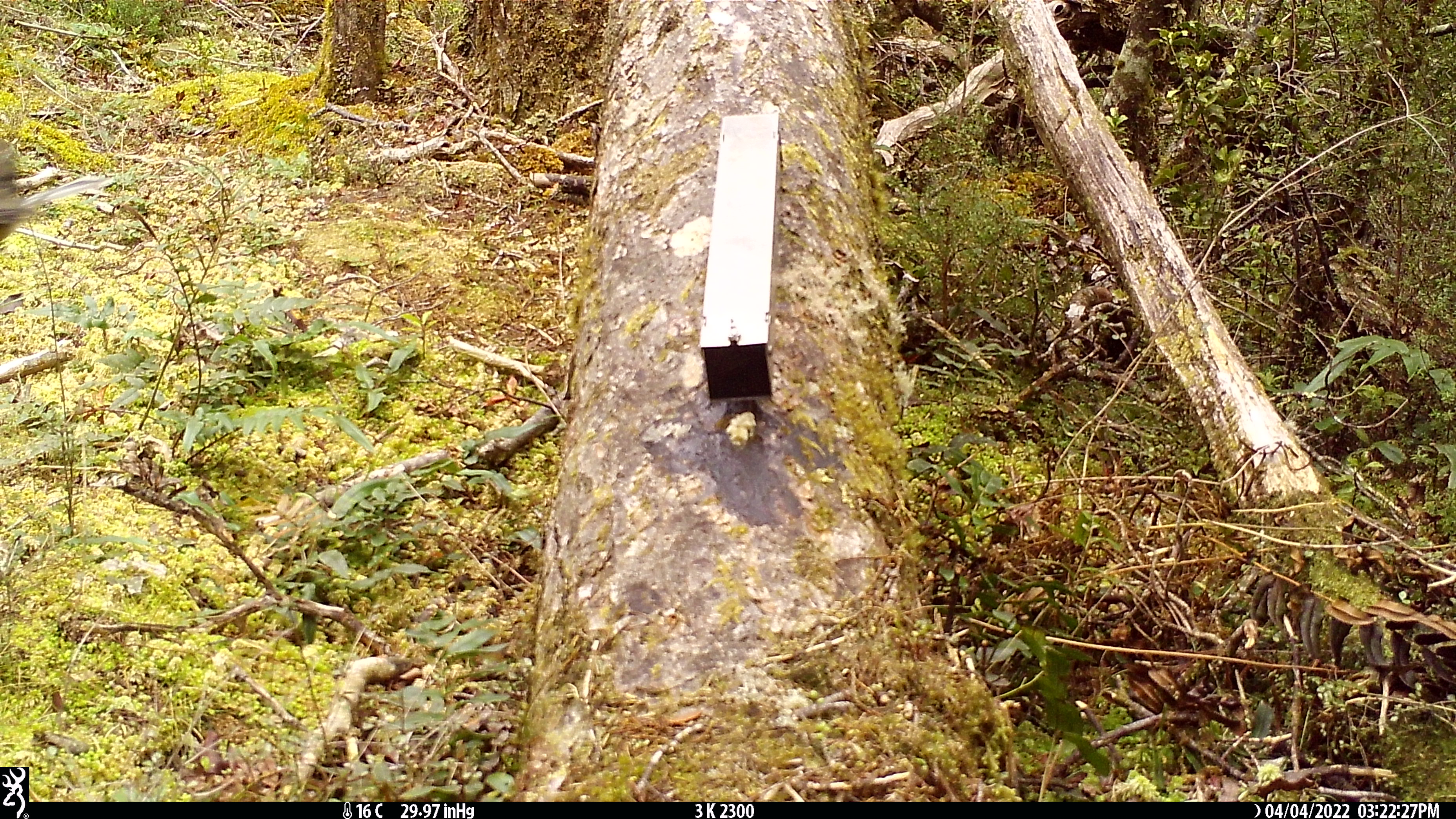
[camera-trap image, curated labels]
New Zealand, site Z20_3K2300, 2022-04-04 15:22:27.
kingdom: Animalia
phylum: Chordata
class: Aves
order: Passeriformes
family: Rhipiduridae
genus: Rhipidura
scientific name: Rhipidura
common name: fantails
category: fantail